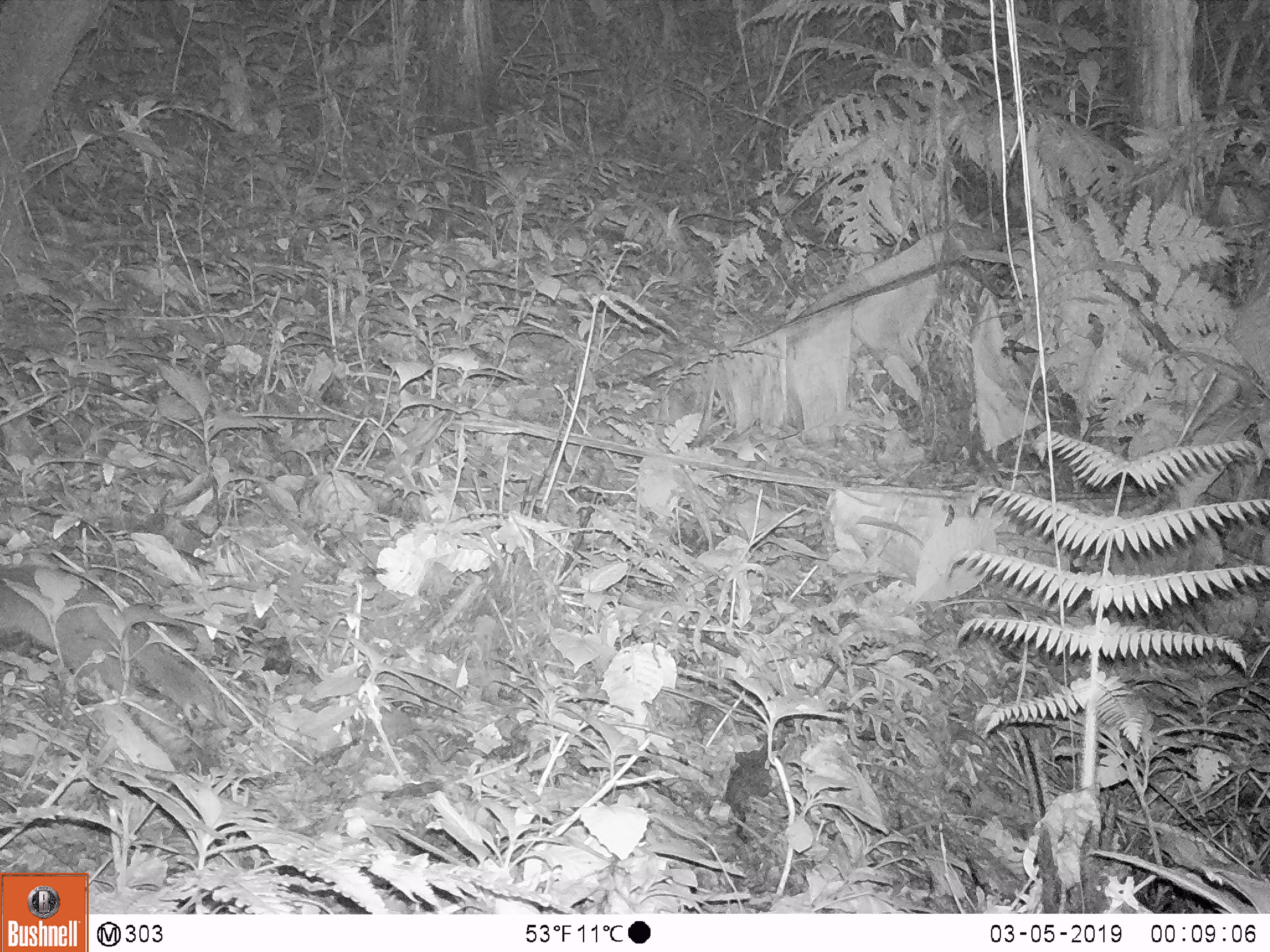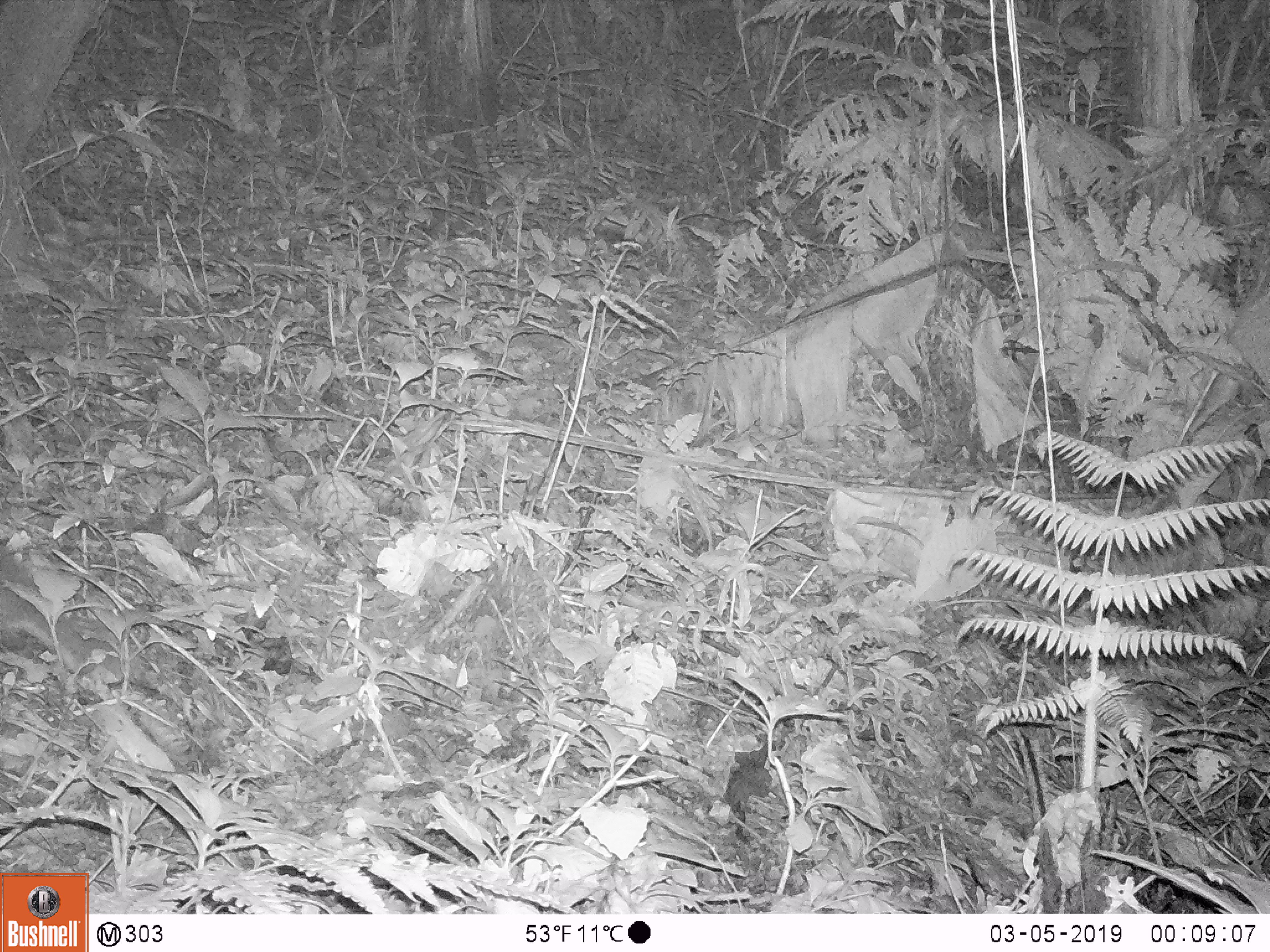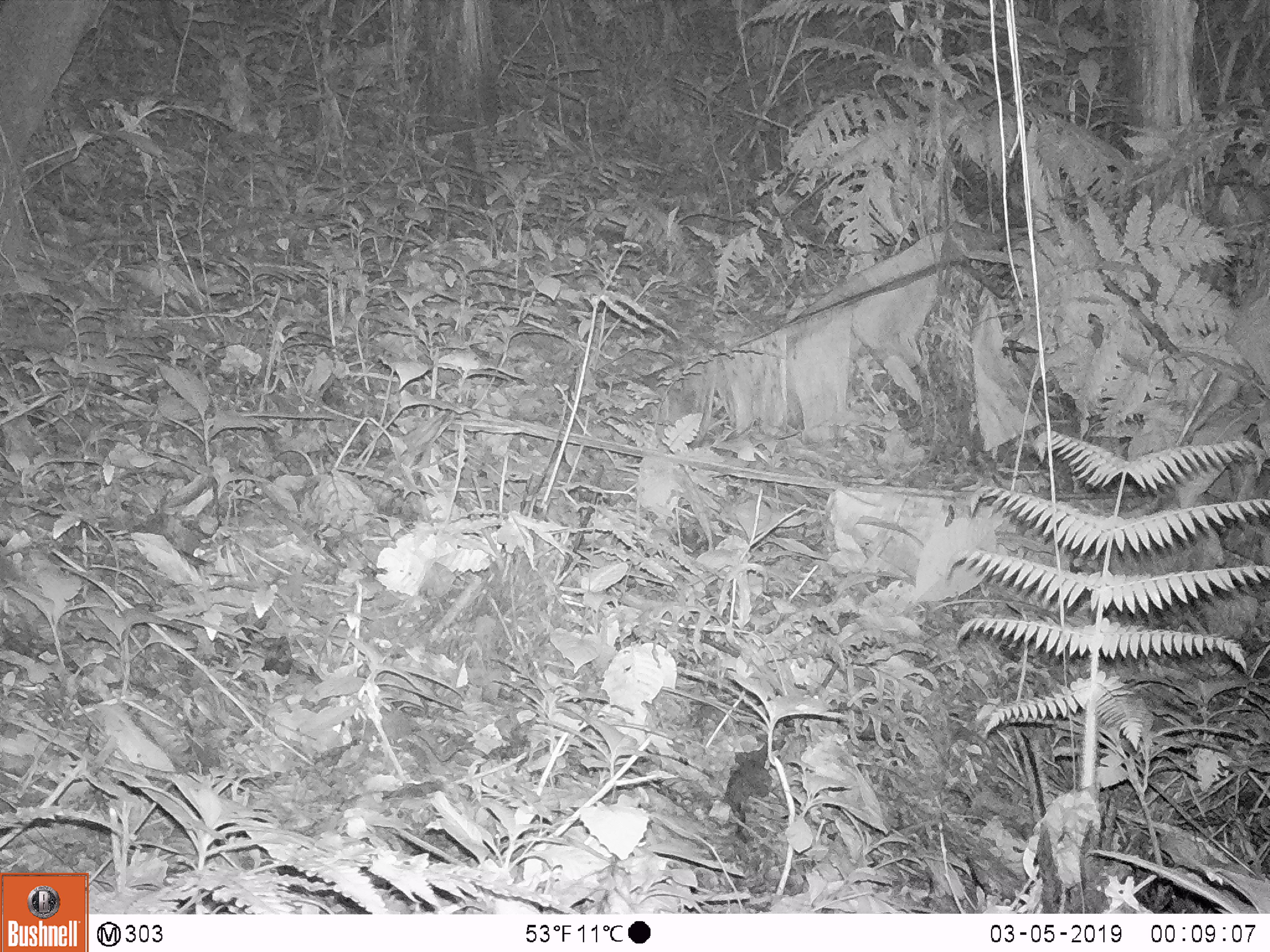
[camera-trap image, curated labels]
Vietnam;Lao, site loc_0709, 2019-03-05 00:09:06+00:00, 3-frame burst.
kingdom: Animalia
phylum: Chordata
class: Mammalia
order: Carnivora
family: Mustelidae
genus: Melogale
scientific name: Melogale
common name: ferret badger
Ferret badger (Melogale). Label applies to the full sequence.